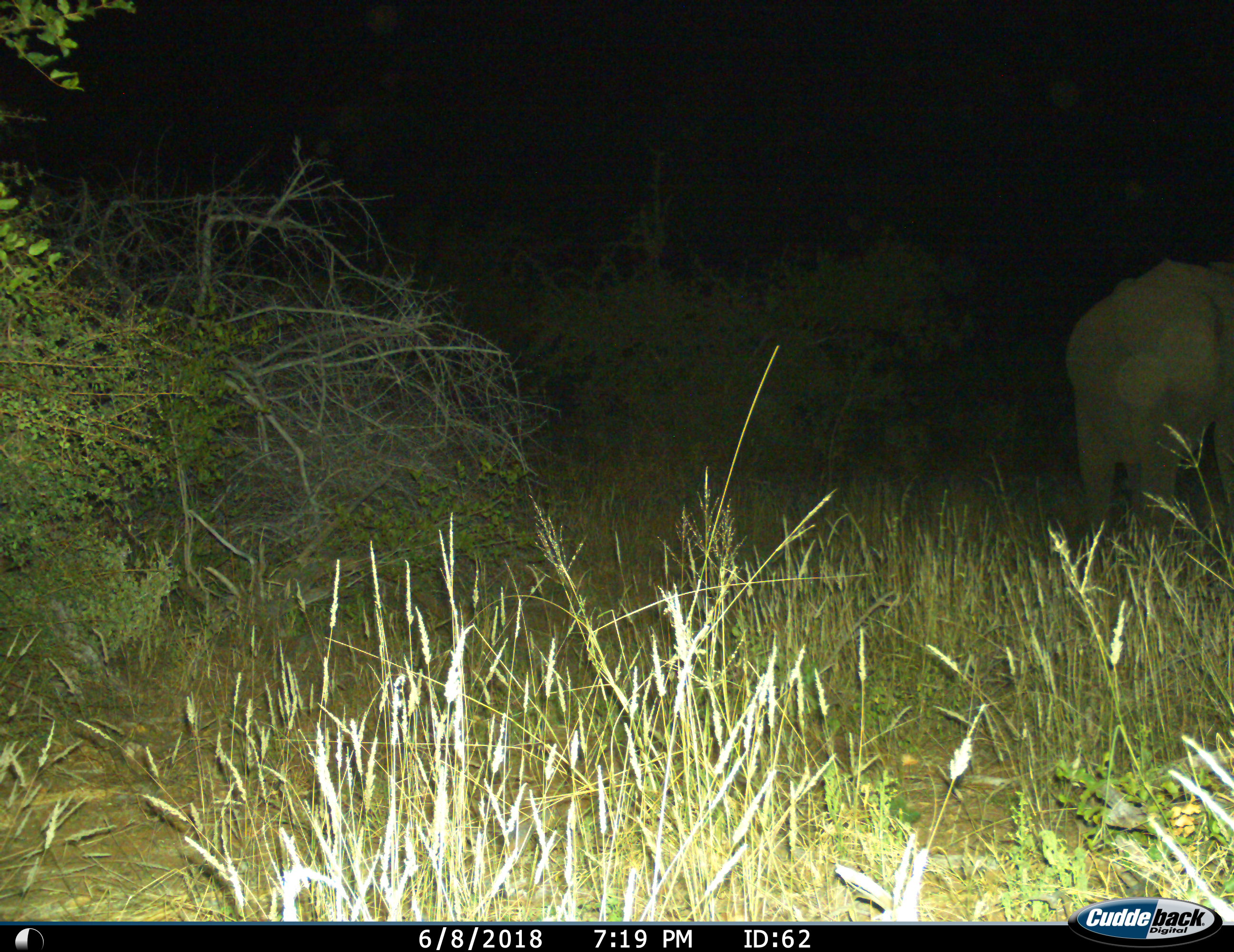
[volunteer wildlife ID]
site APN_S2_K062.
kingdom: Animalia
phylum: Chordata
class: Mammalia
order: Proboscidea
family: Elephantidae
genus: Loxodonta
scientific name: Loxodonta africana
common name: african bush elephant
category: elephant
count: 1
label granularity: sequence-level